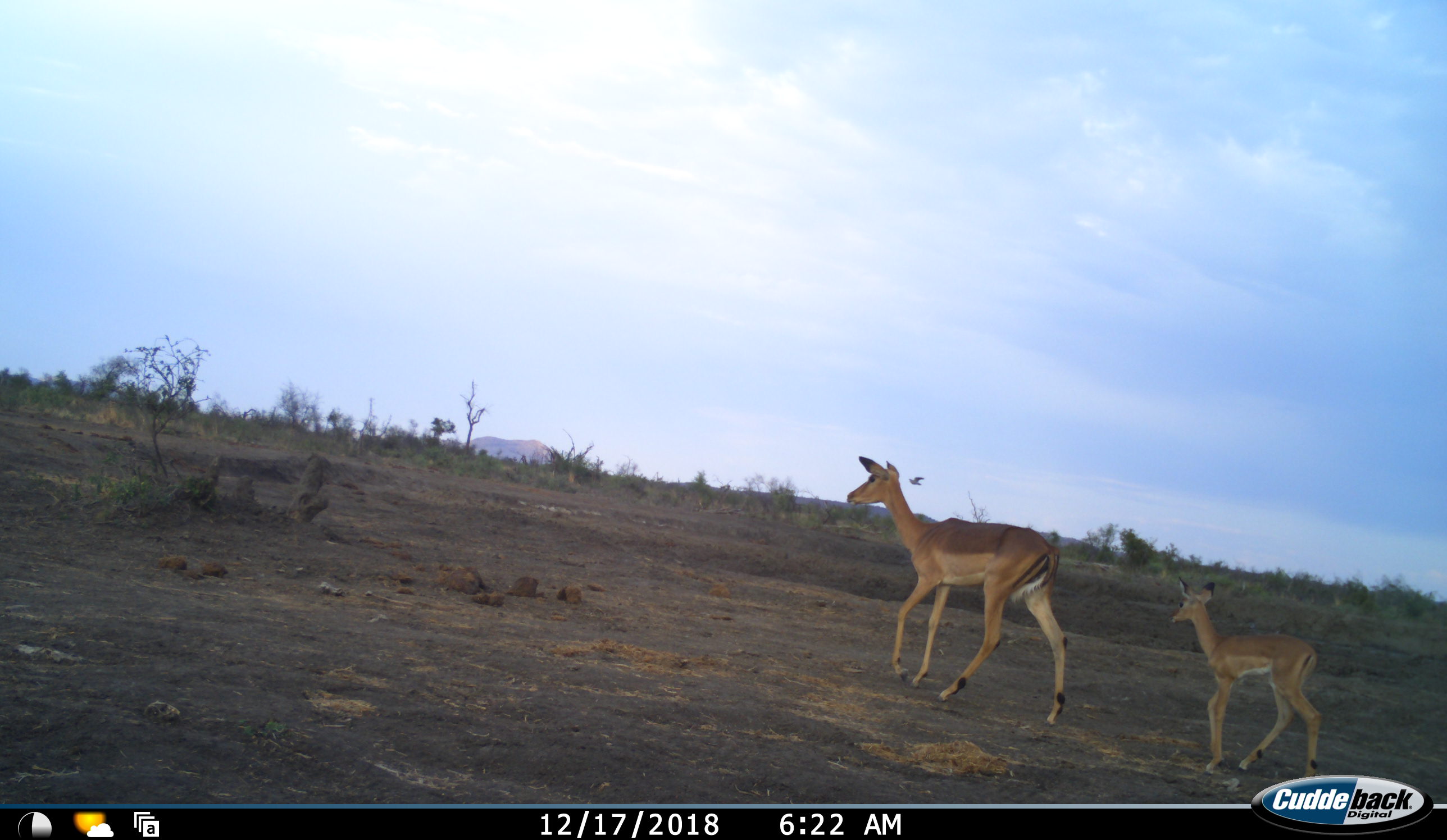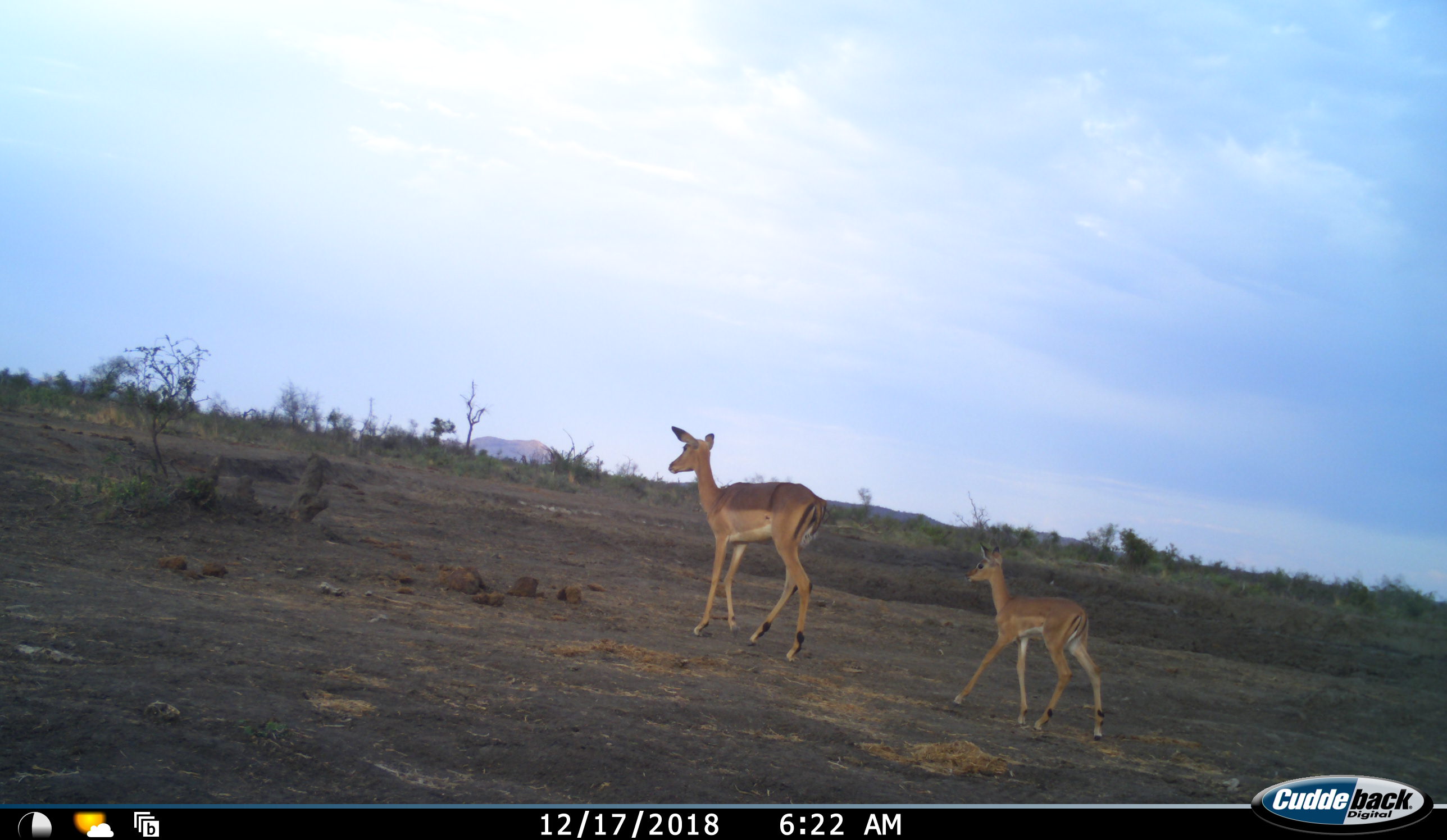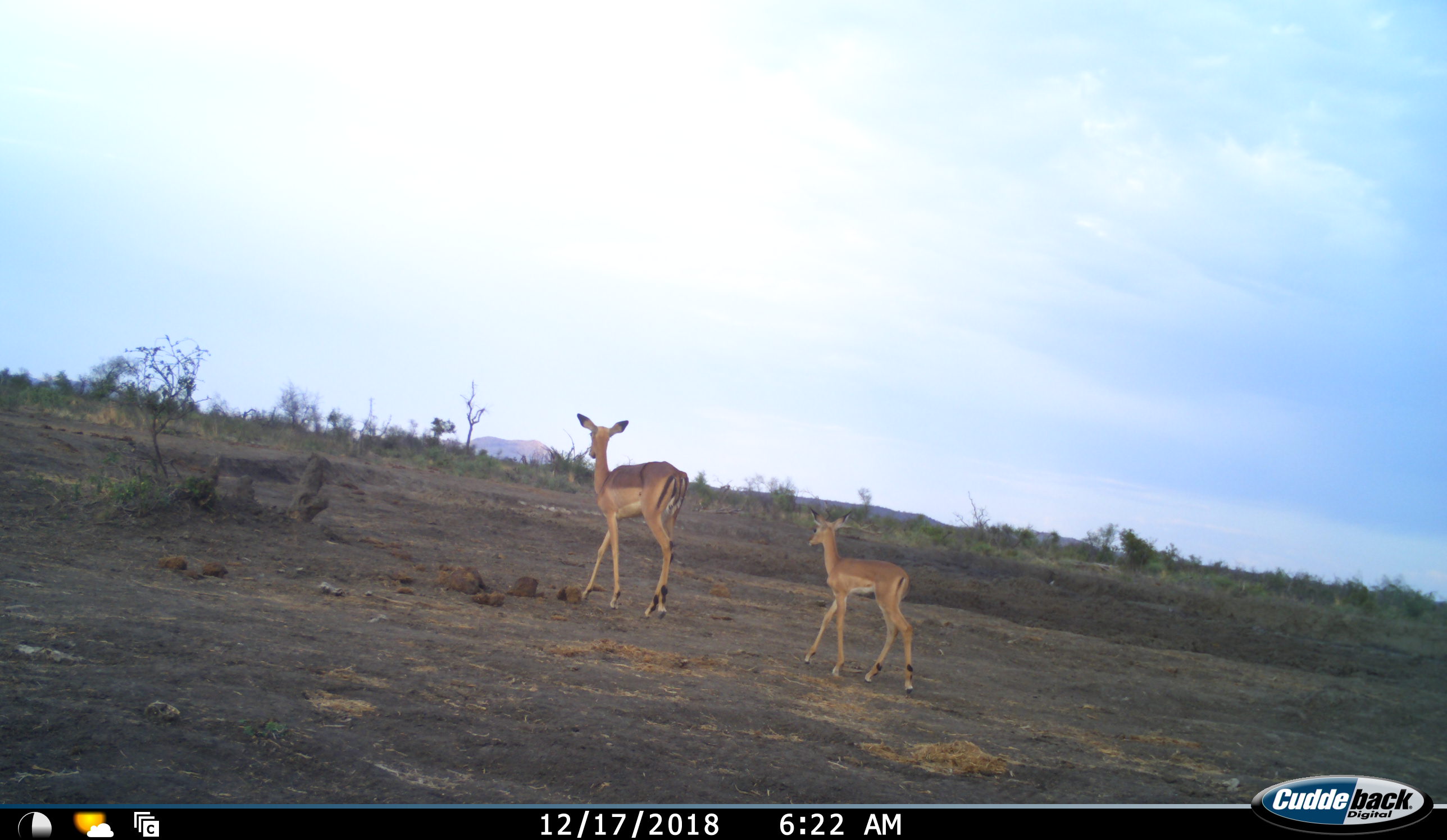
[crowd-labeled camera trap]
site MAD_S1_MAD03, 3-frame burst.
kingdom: Animalia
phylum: Chordata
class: Mammalia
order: Artiodactyla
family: Bovidae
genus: Aepyceros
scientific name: Aepyceros melampus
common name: impala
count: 2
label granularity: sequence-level